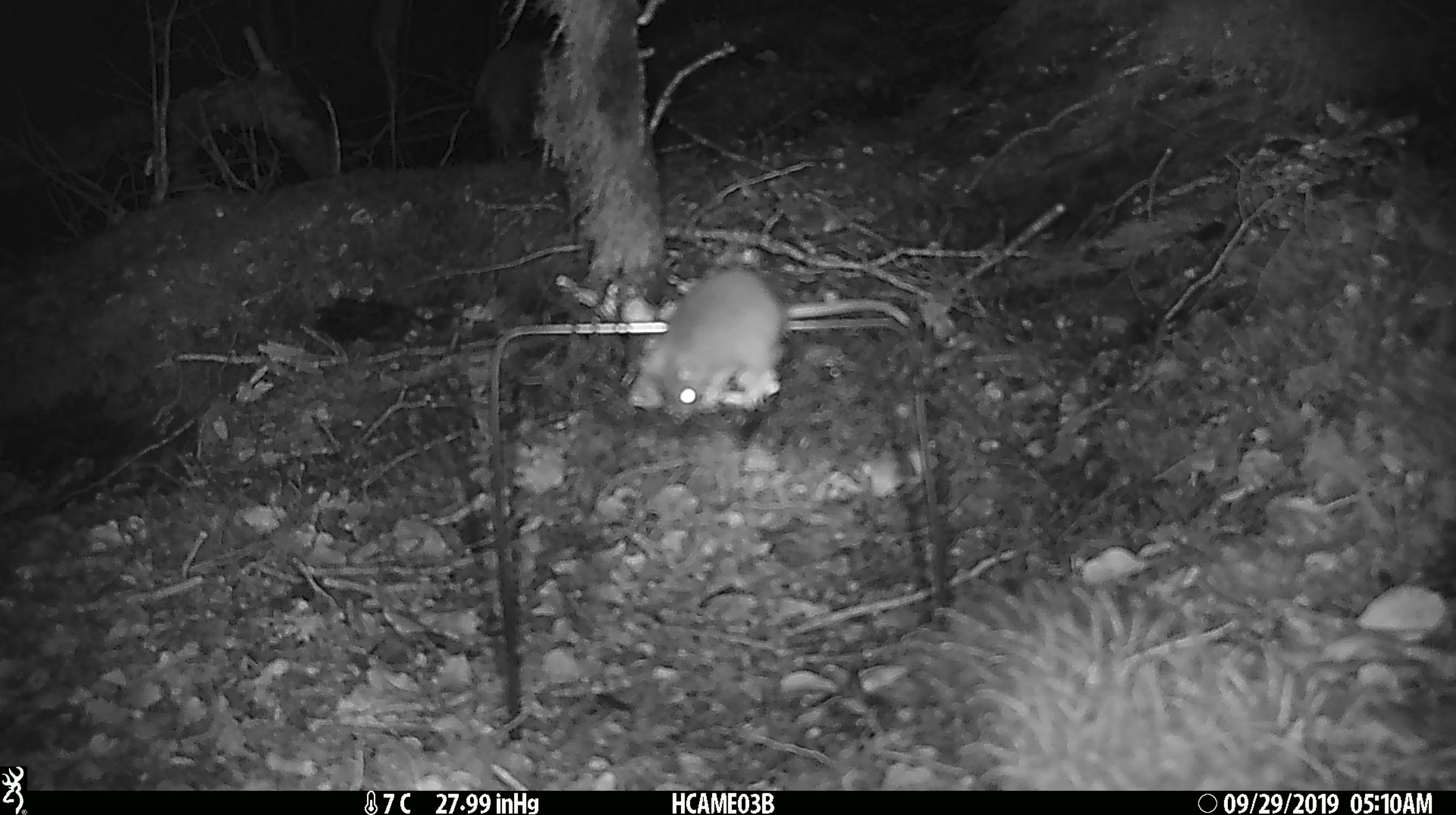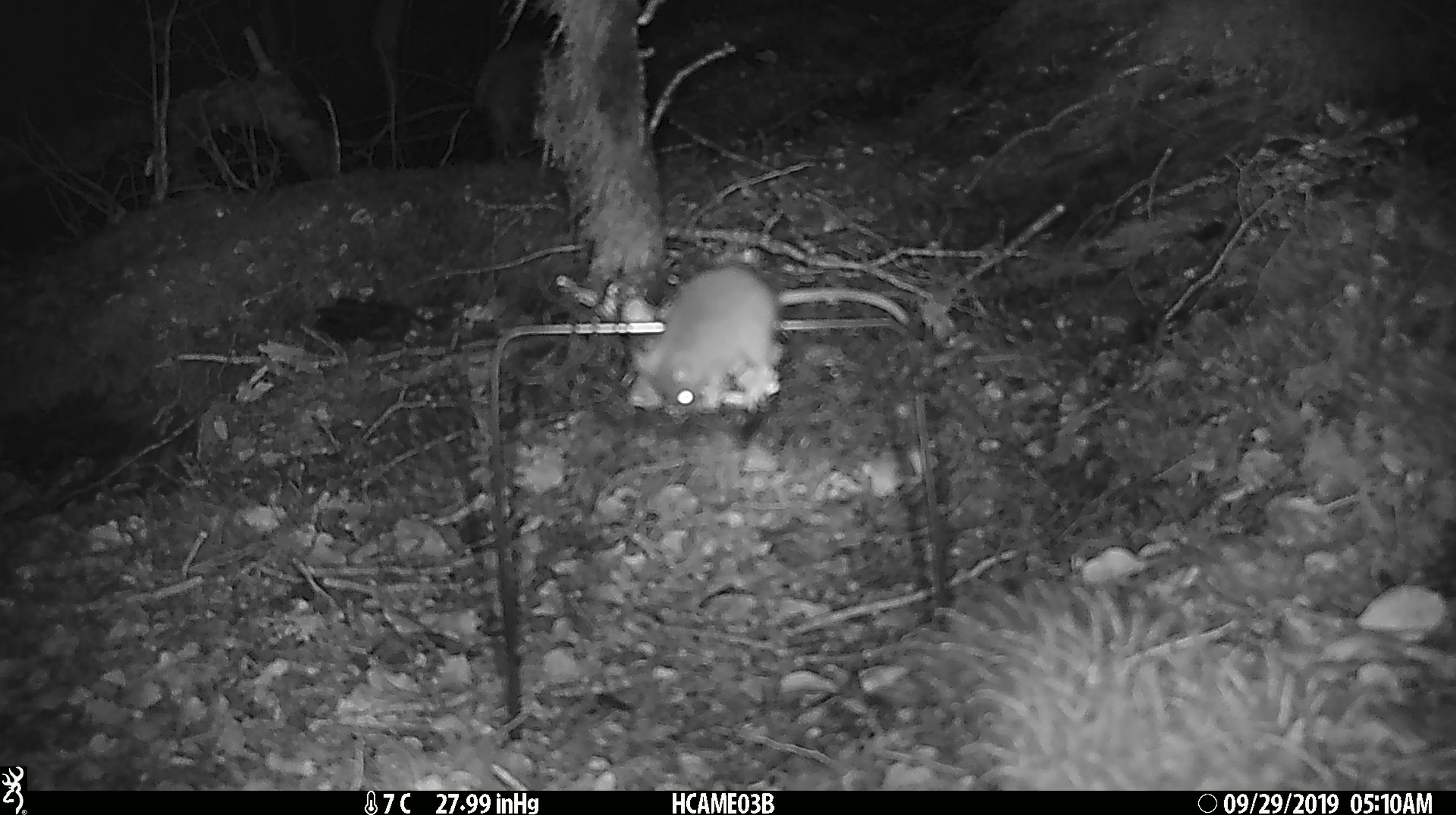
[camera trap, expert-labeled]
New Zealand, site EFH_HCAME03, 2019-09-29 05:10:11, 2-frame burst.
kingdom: Animalia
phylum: Chordata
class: Mammalia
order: Rodentia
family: Muridae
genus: Mus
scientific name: Mus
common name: mouse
Mouse (Mus).